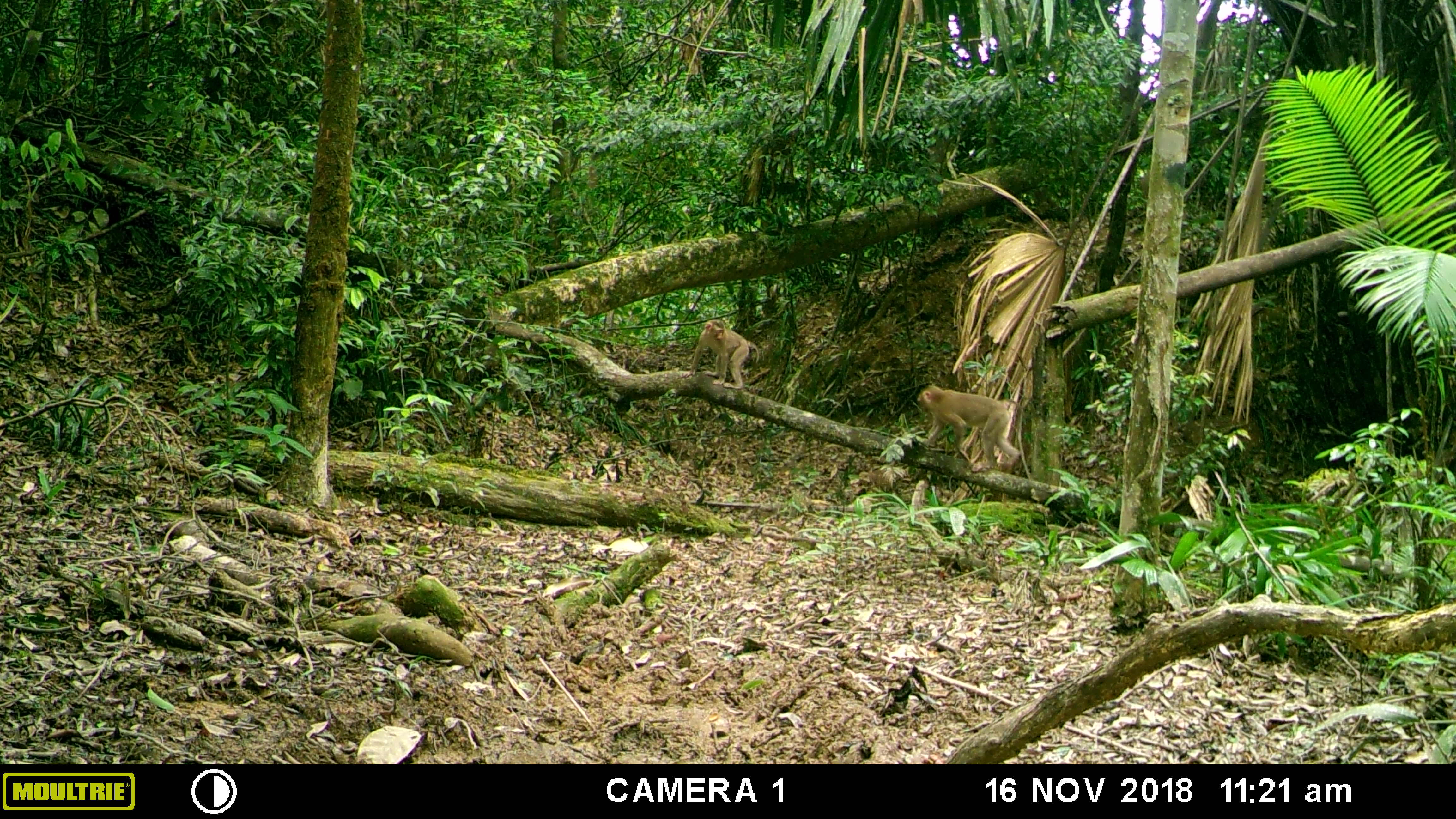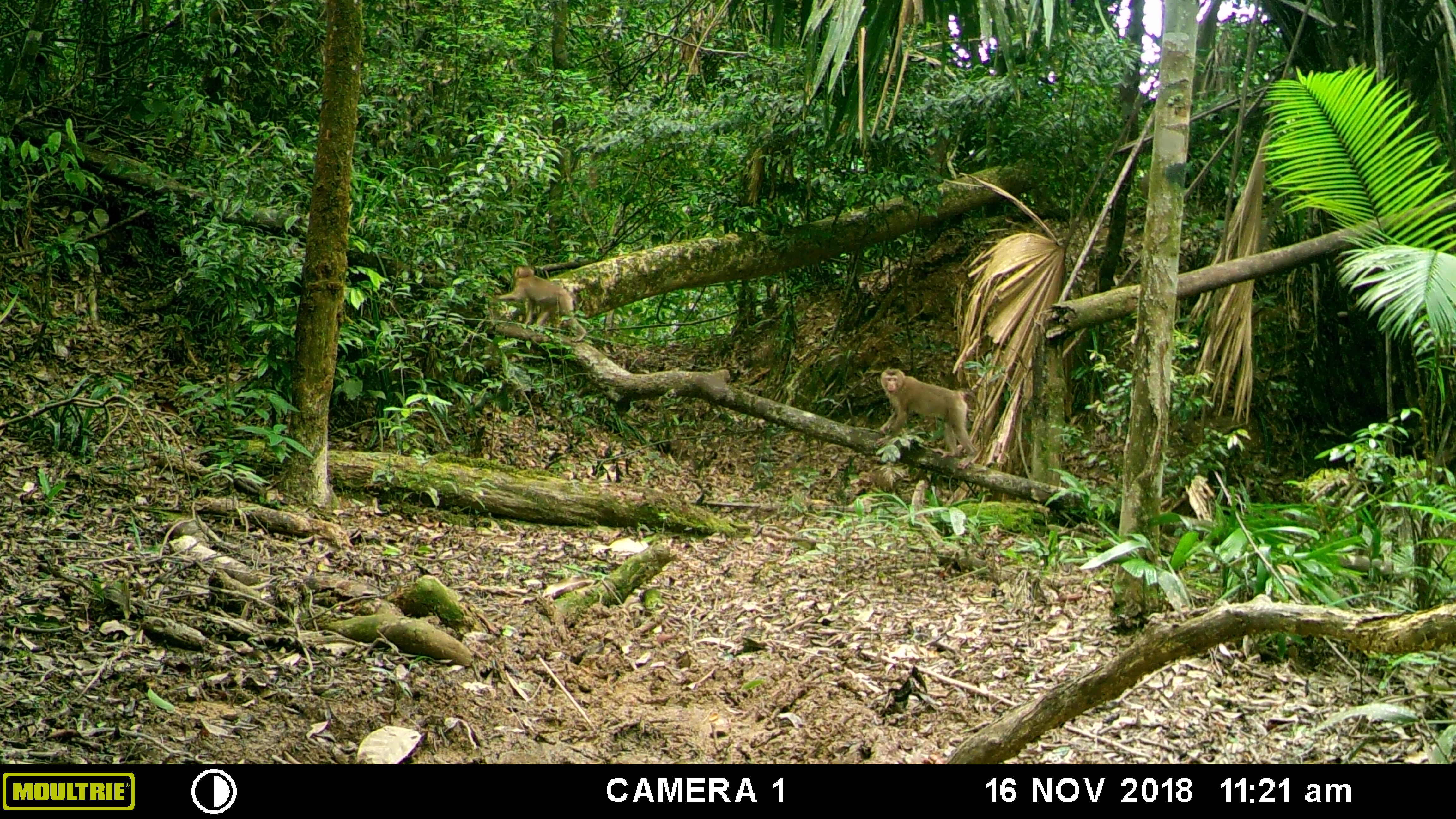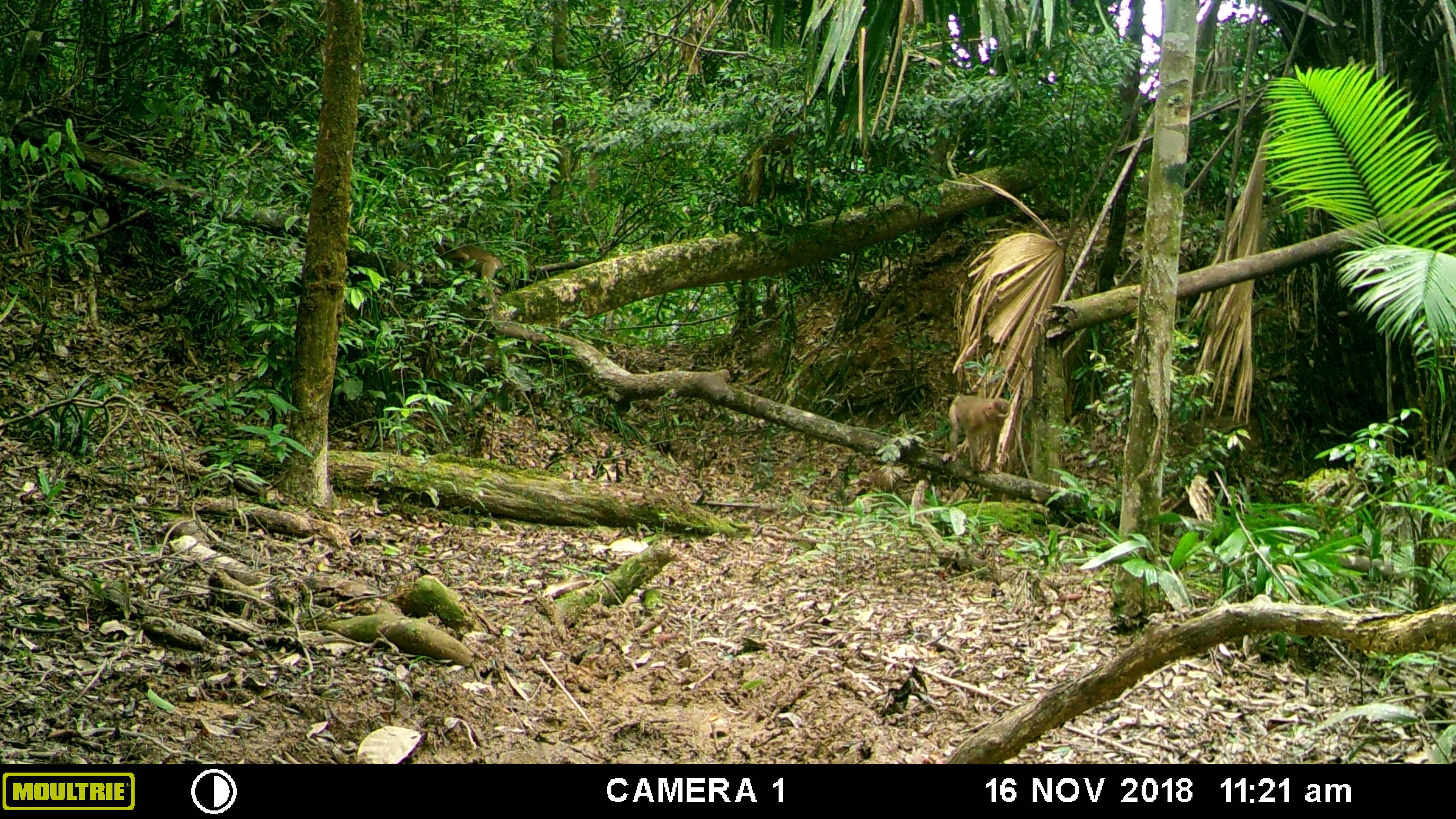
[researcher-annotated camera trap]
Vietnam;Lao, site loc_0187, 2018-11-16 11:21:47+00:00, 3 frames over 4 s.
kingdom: Animalia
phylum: Chordata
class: Mammalia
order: Primates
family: Cercopithecidae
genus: Macaca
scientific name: Macaca nemestrina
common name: pig-tailed macaque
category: pig tailed macaque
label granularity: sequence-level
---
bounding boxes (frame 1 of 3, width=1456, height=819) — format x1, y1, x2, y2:
pig tailed macaque: 916, 385, 1021, 472; 679, 319, 759, 389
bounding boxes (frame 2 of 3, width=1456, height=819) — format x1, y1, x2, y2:
pig tailed macaque: 875, 367, 979, 469; 493, 266, 587, 342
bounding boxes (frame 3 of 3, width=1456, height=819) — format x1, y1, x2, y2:
pig tailed macaque: 940, 392, 1010, 472; 429, 238, 505, 310